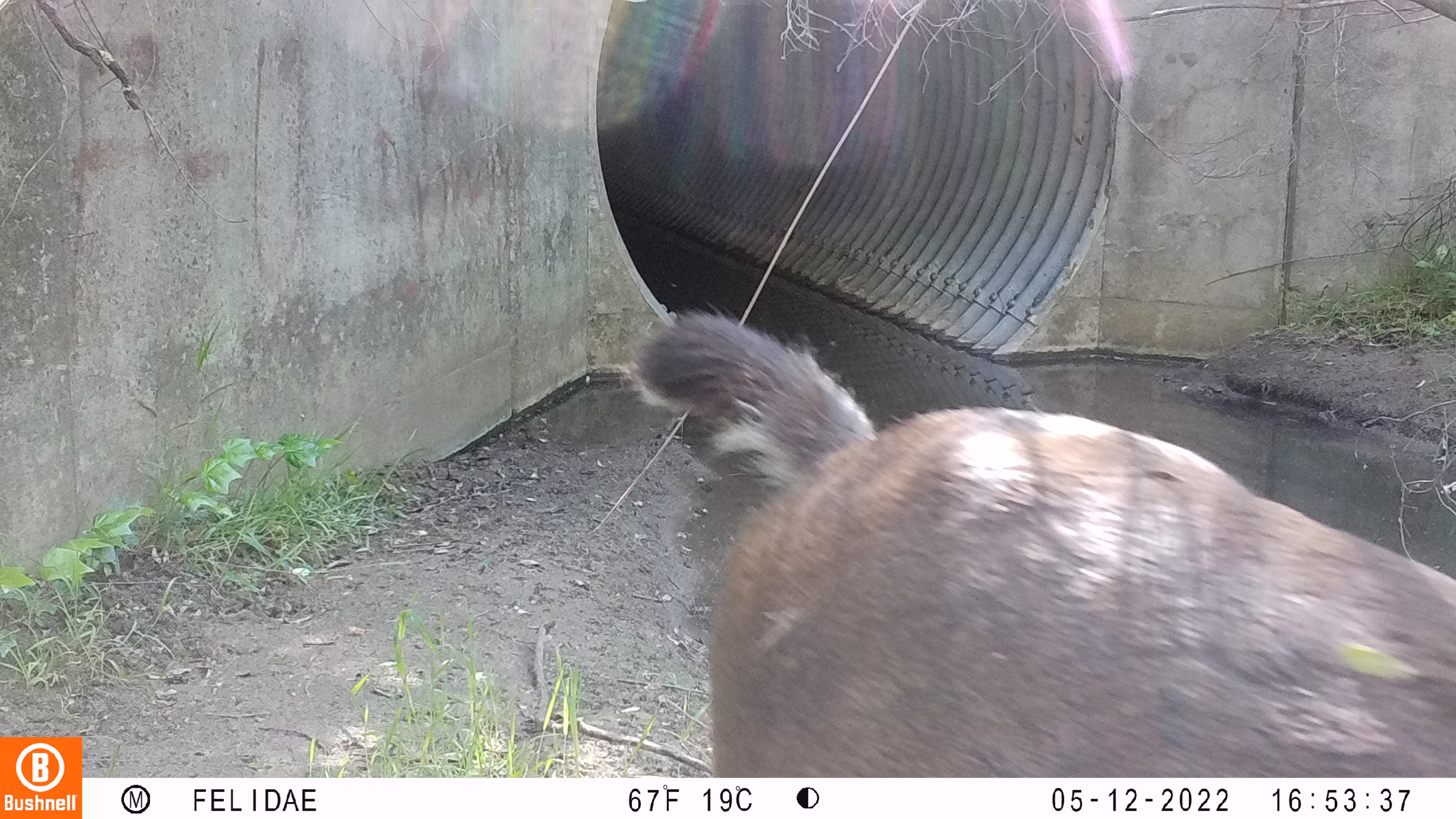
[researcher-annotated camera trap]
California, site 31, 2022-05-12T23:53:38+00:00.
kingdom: Animalia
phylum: Chordata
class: Mammalia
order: Carnivora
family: Felidae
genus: Lynx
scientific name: Lynx rufus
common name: bobcat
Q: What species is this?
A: Bobcat (Lynx rufus).